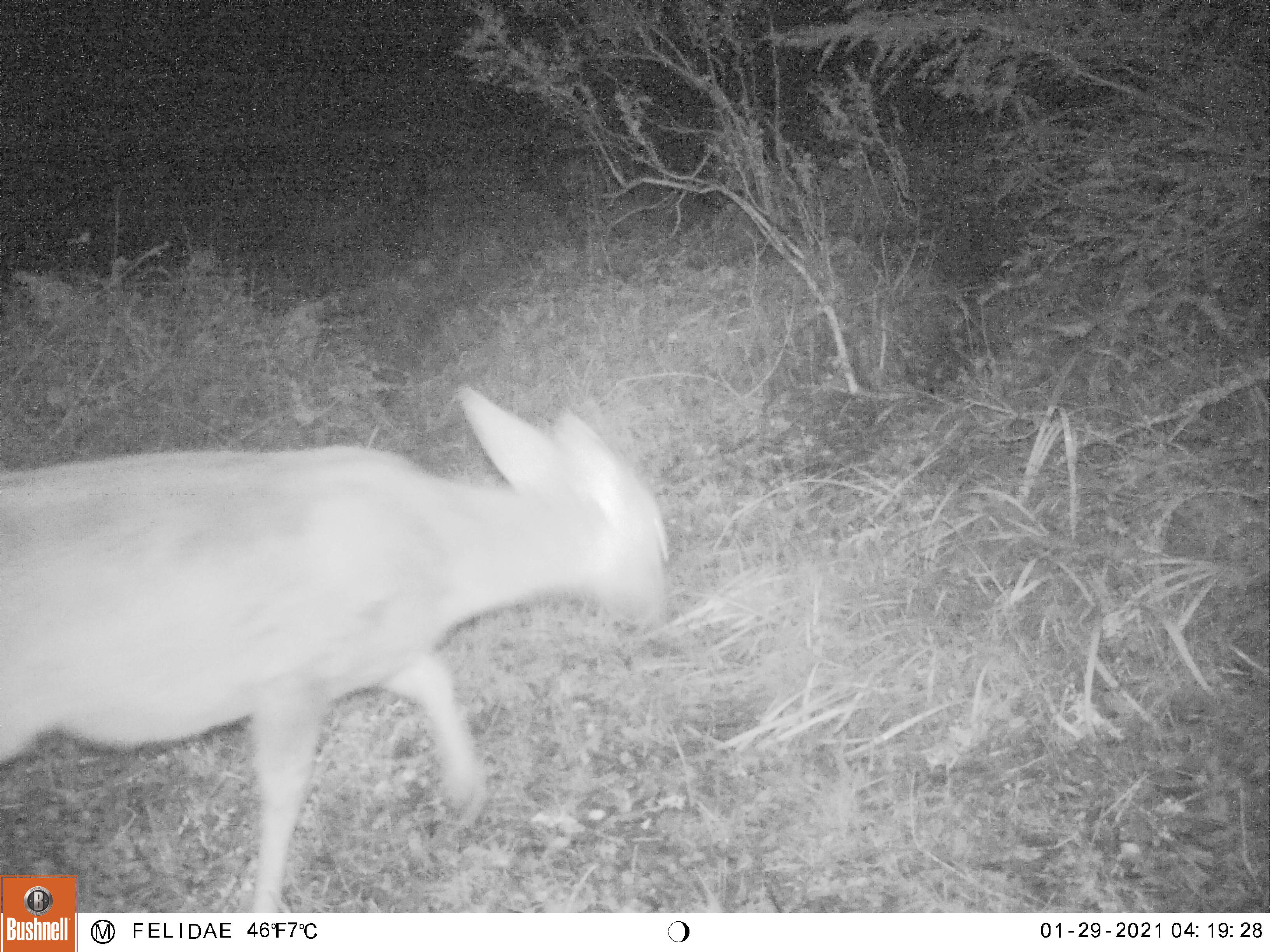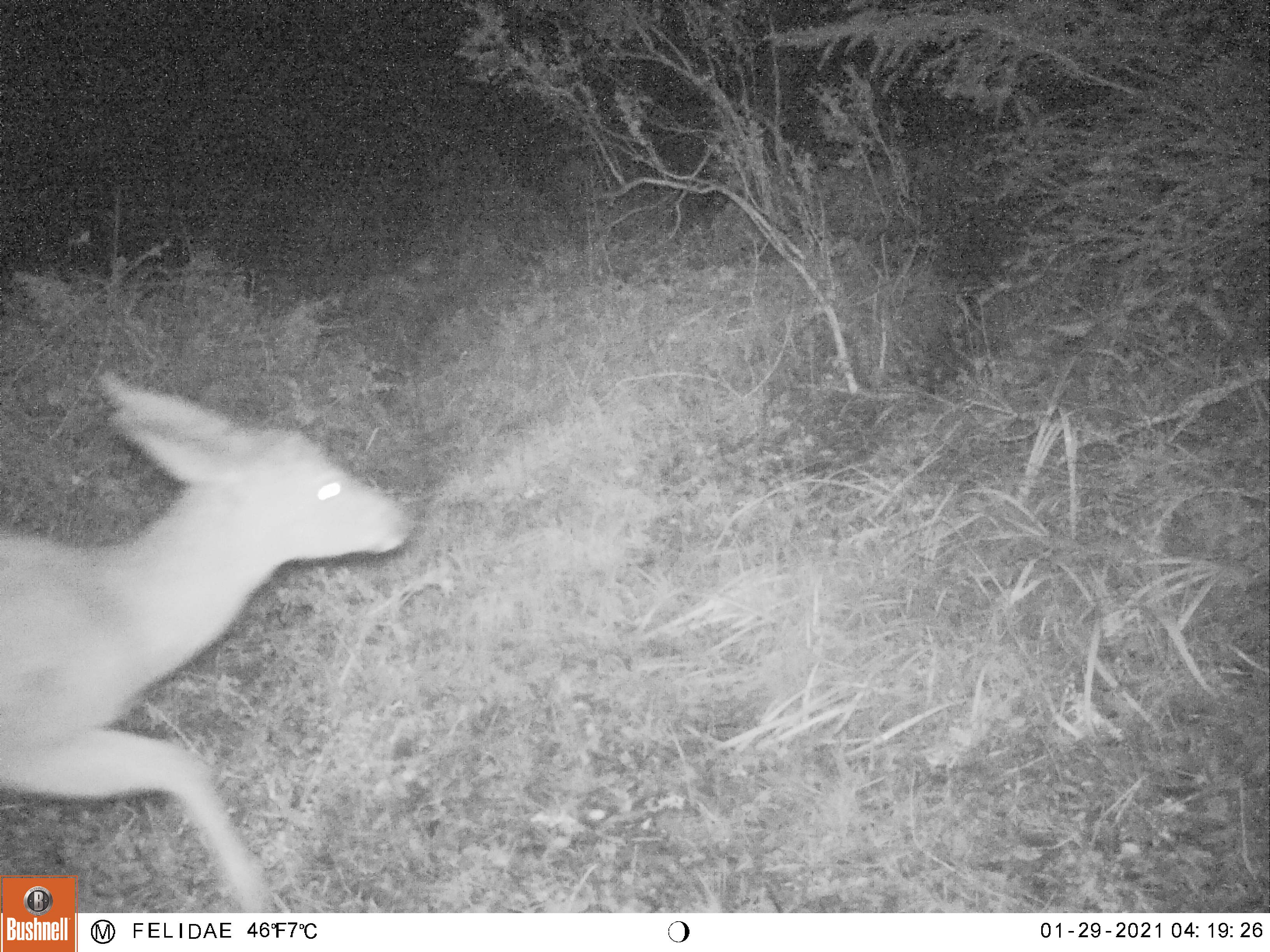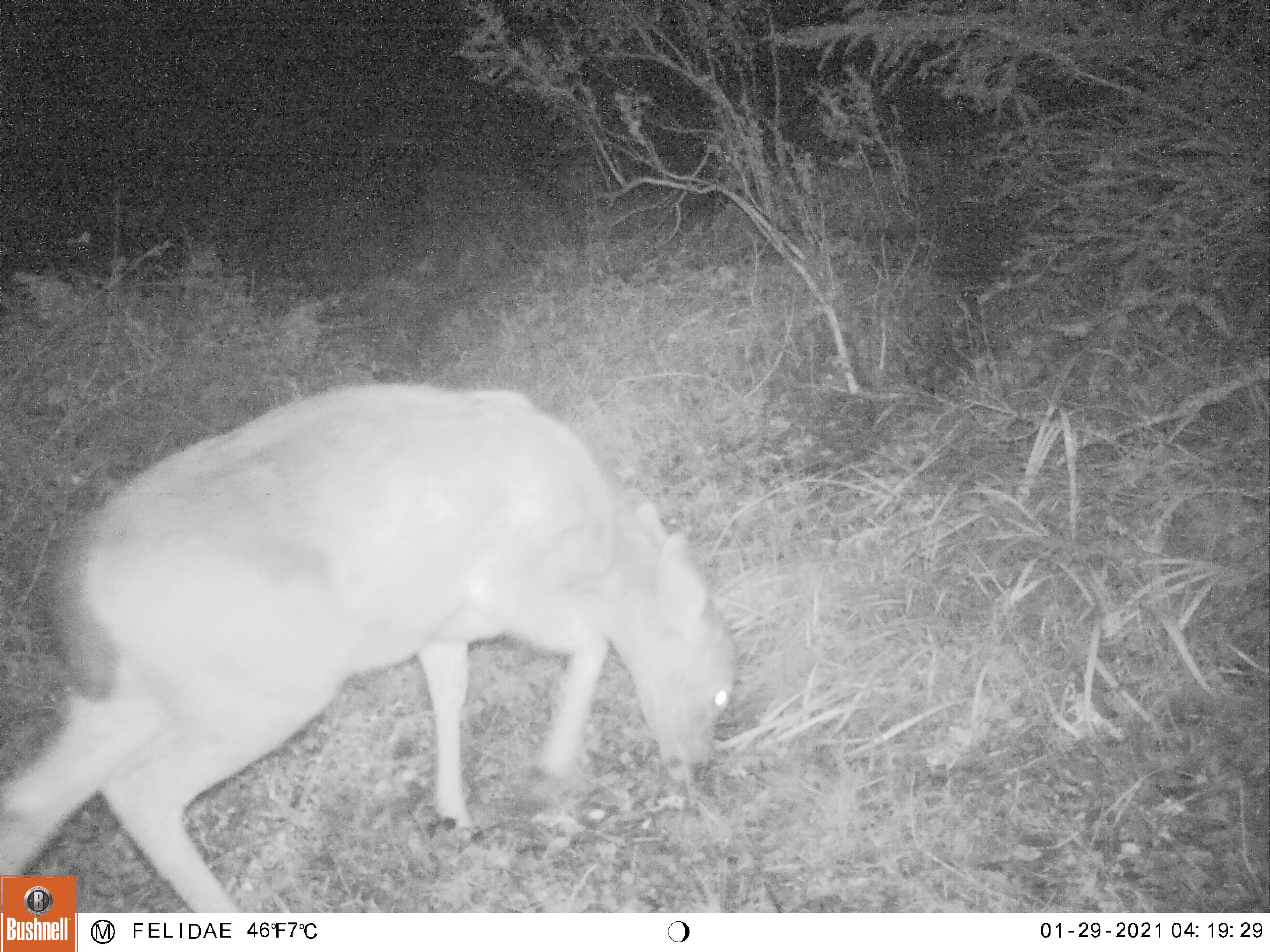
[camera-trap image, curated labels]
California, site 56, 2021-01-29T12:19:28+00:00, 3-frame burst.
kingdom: Animalia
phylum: Chordata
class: Mammalia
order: Artiodactyla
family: Cervidae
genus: Odocoileus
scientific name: Odocoileus hemionus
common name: mule deer